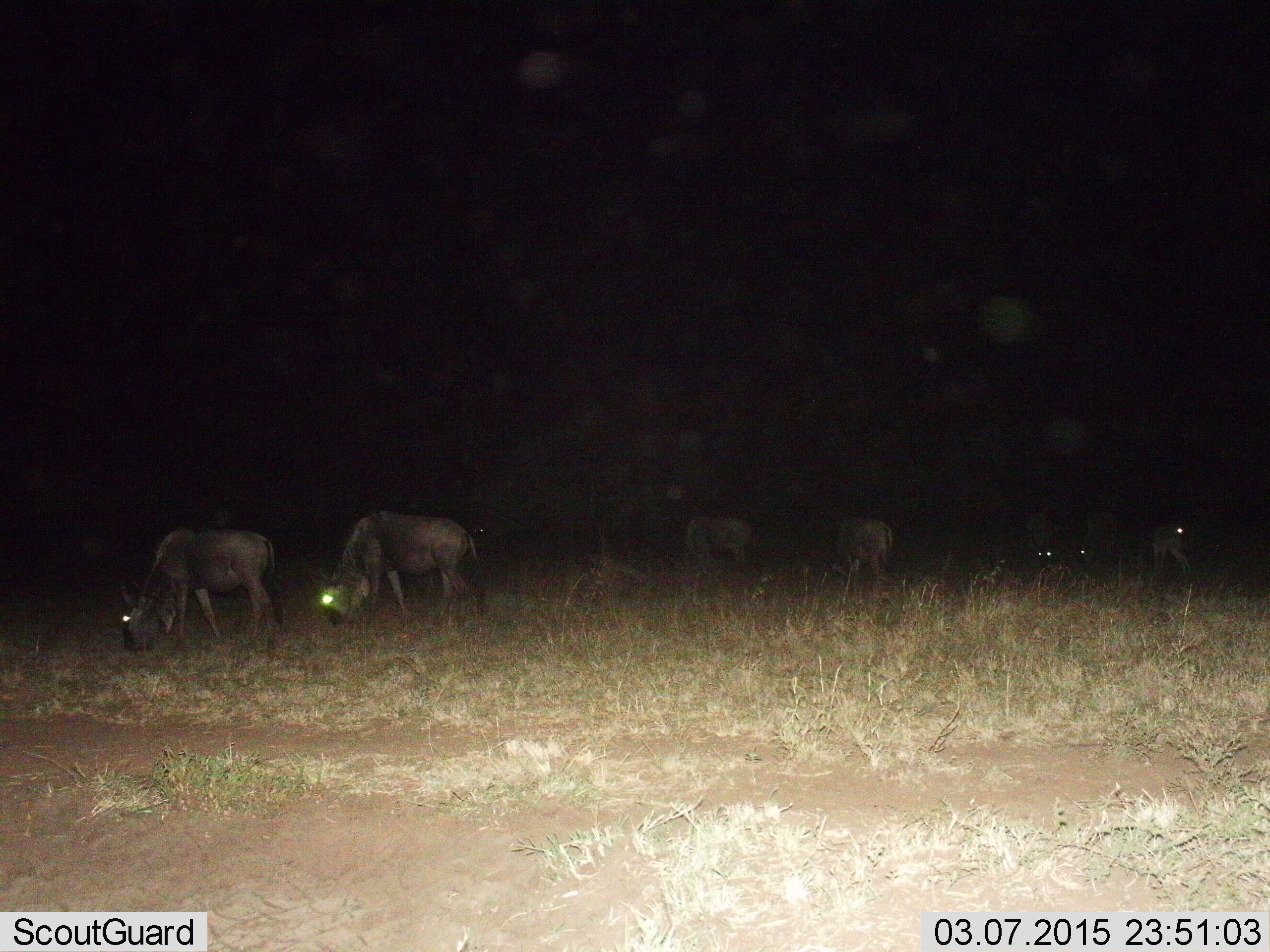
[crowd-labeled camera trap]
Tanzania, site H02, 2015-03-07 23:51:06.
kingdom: Animalia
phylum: Chordata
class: Mammalia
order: Artiodactyla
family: Bovidae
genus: Connochaetes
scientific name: Connochaetes taurinus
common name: blue wildebeest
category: wildebeest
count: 7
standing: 50%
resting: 20%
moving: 0%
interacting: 0%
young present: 0%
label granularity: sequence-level